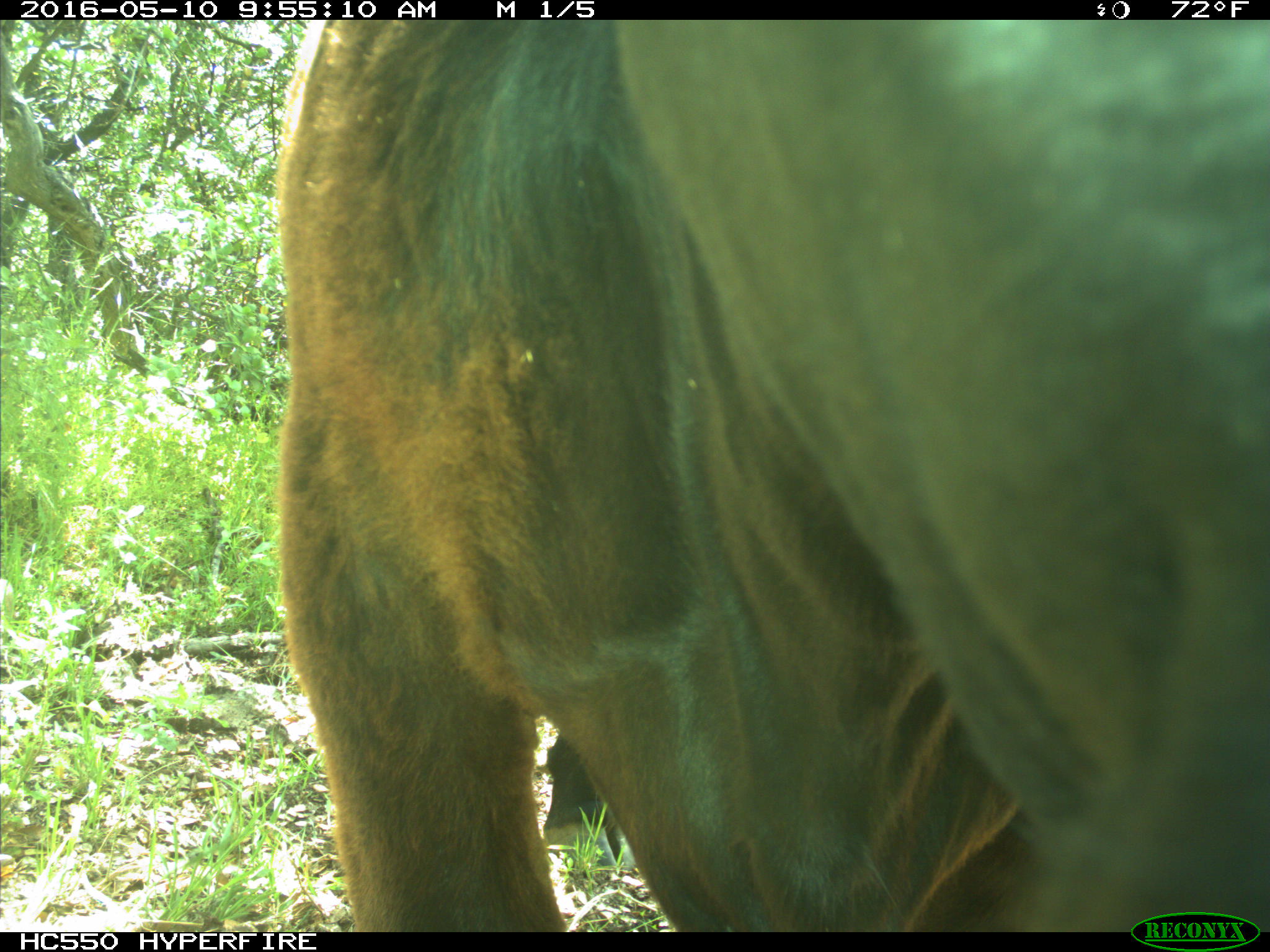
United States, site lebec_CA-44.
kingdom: Animalia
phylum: Chordata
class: Mammalia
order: Artiodactyla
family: Bovidae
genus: Bos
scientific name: Bos taurus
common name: domestic cow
Bos taurus (domestic cow).